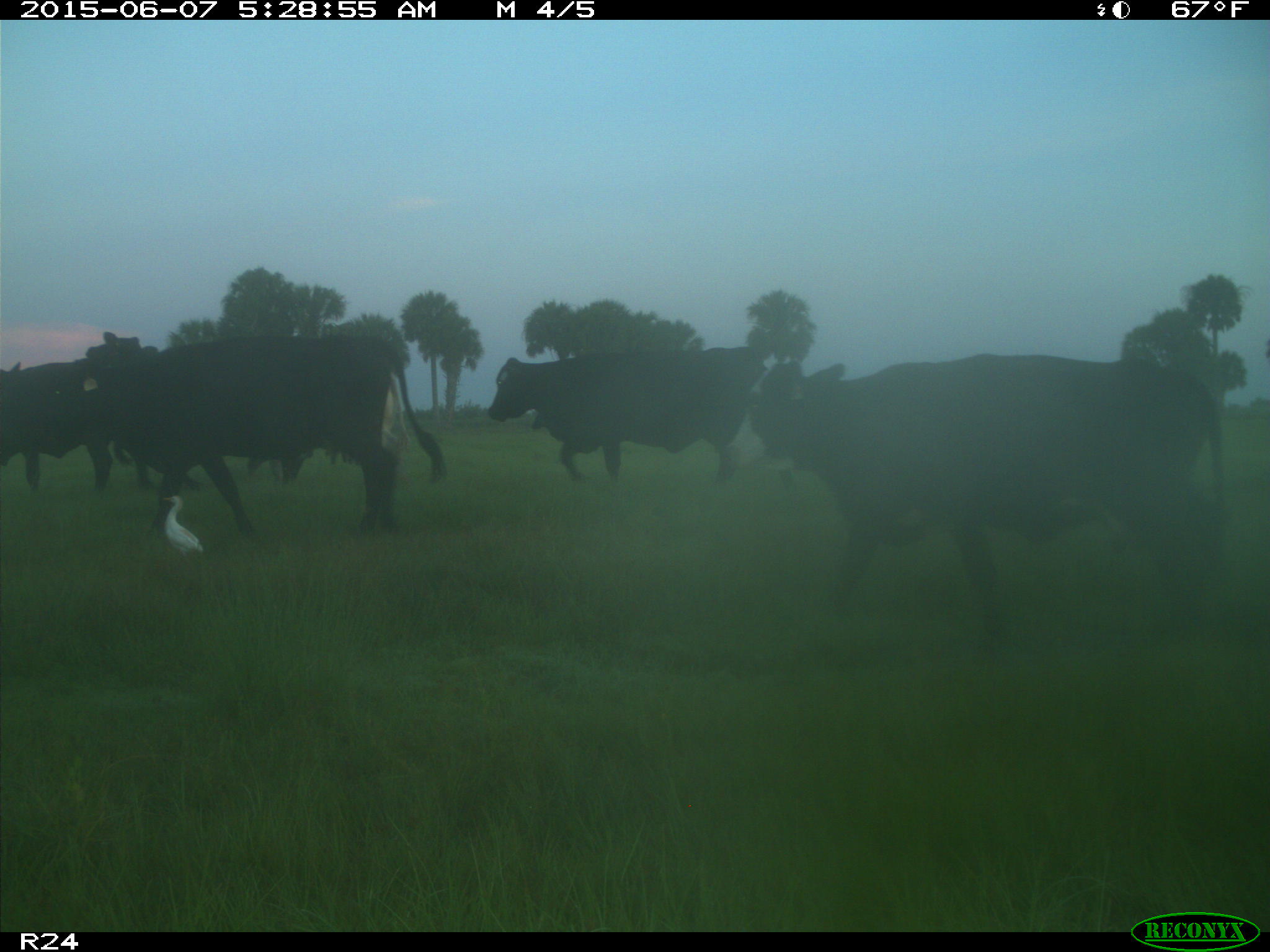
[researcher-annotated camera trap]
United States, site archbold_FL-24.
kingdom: Animalia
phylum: Chordata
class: Mammalia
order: Artiodactyla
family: Bovidae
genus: Bos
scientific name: Bos taurus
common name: domestic cow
Bos taurus (domestic cow).